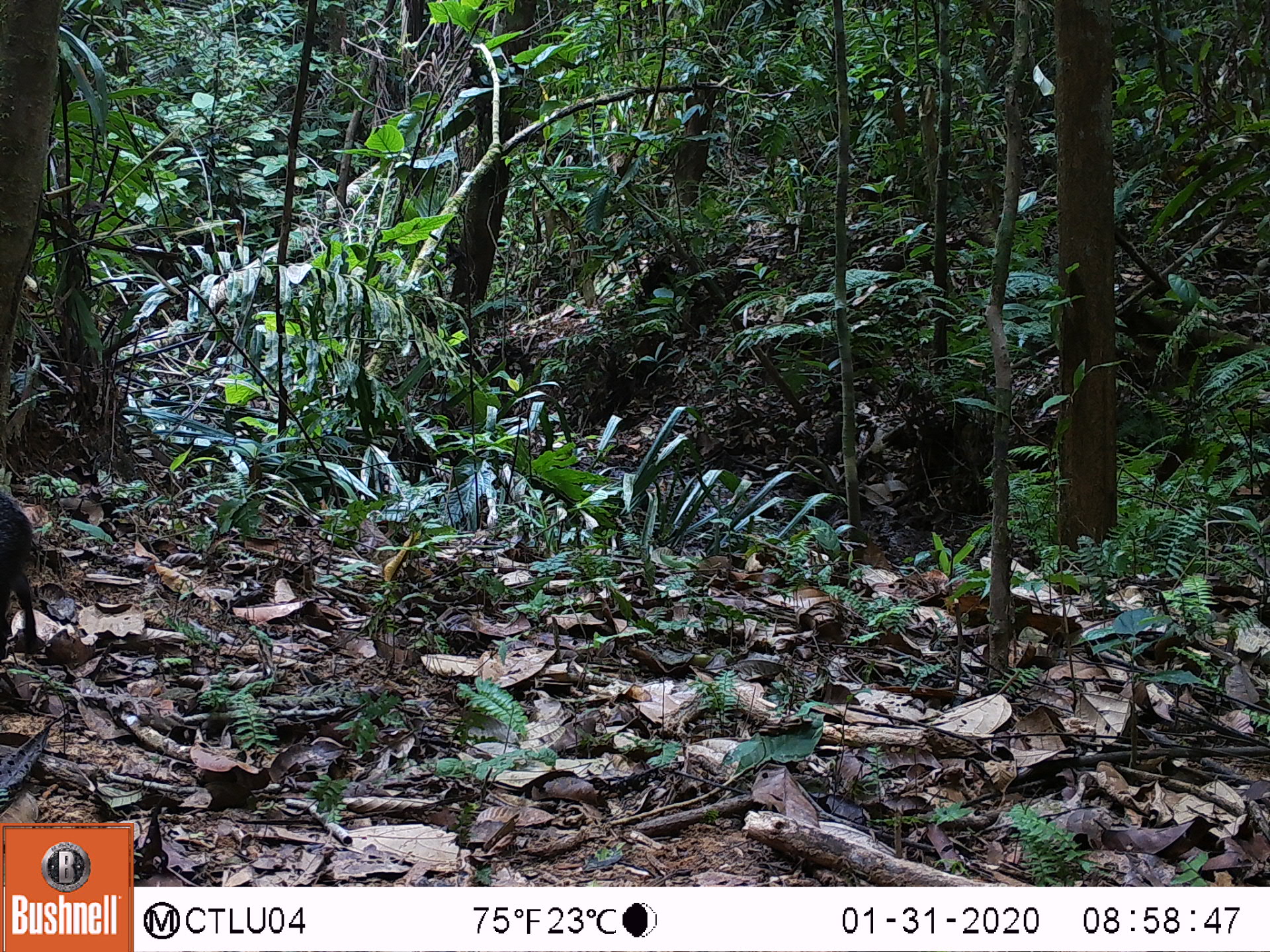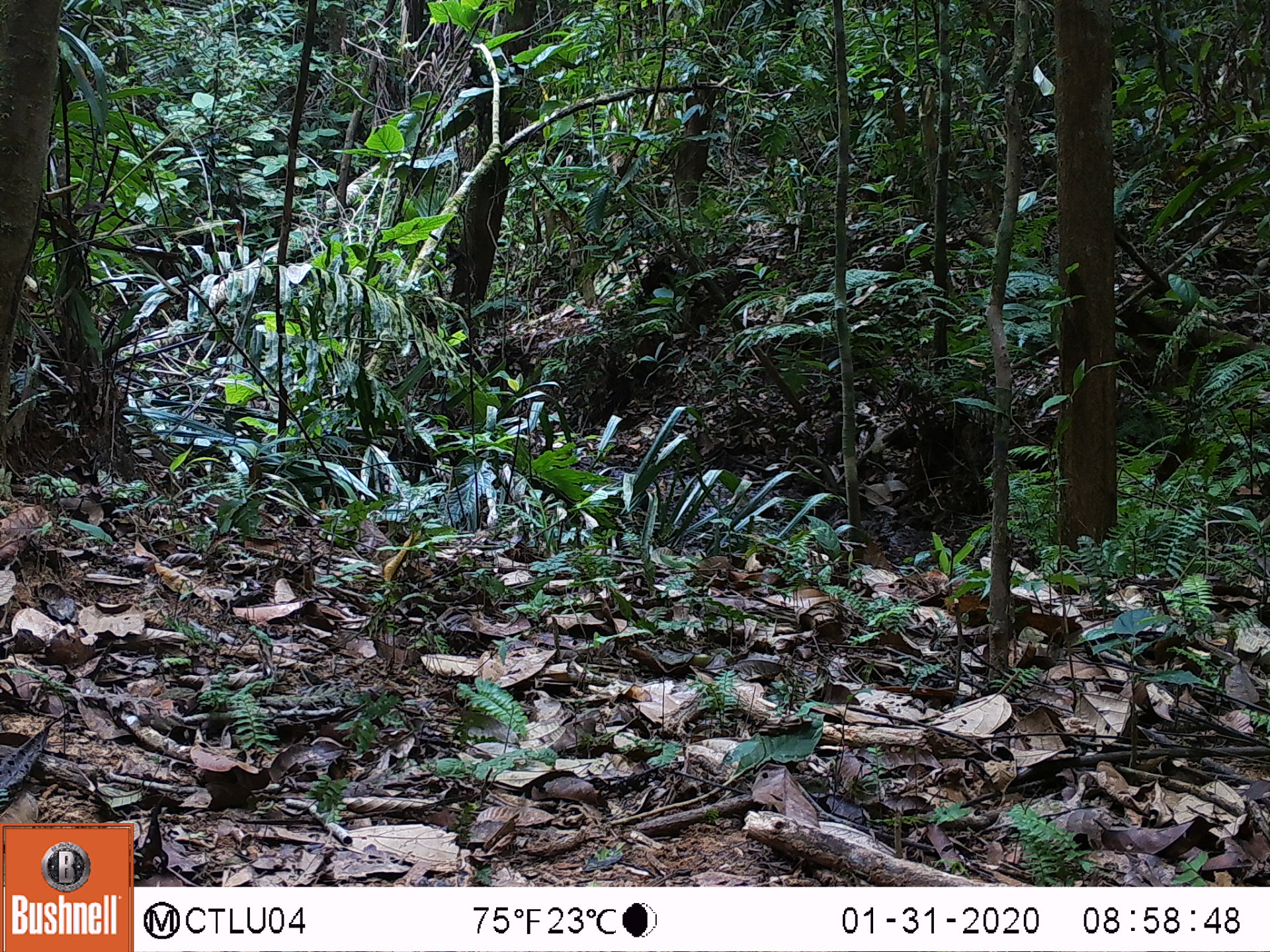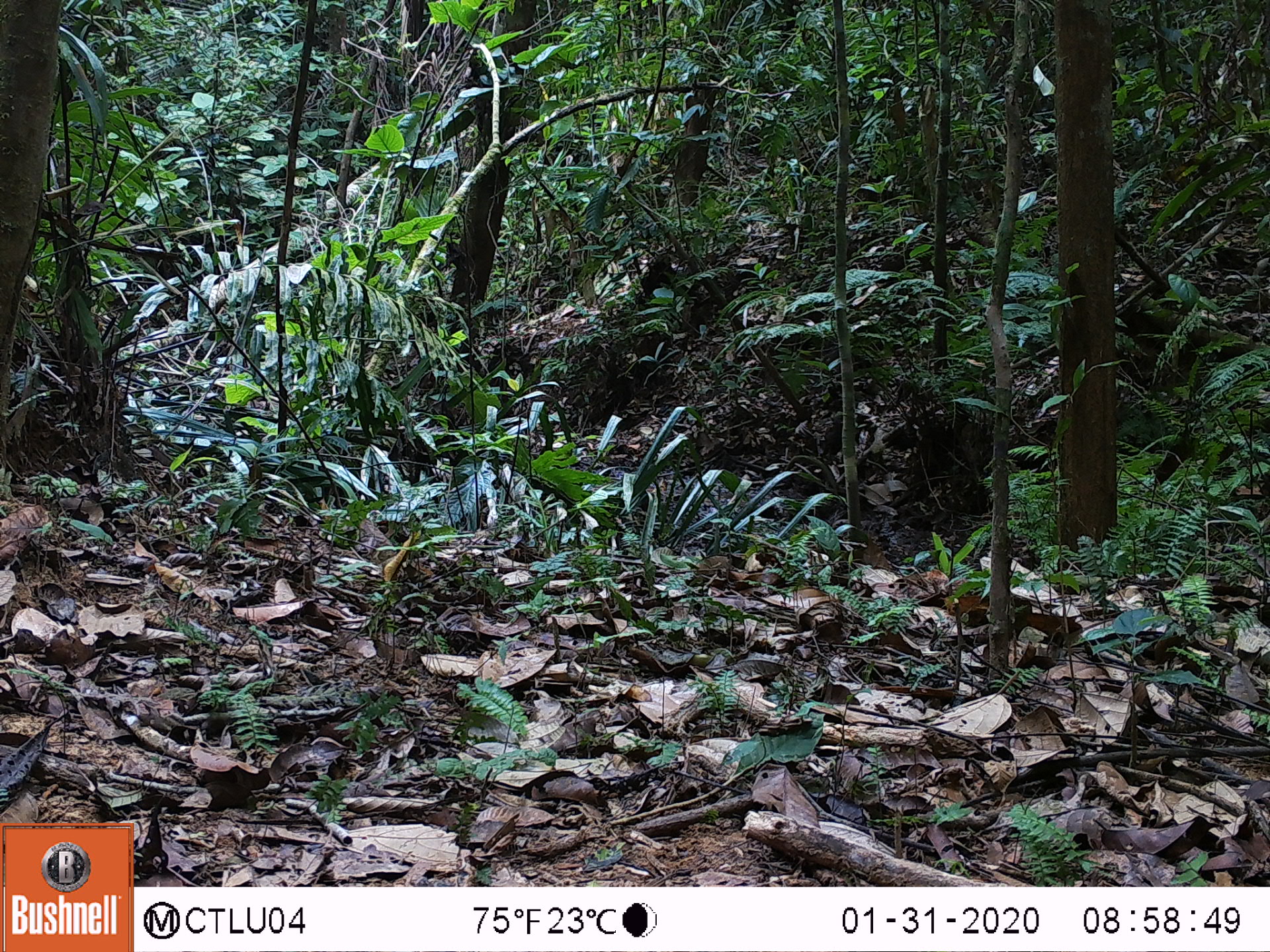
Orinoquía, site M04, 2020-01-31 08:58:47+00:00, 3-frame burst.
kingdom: Animalia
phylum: Chordata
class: Mammalia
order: Rodentia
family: Dasyproctidae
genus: Dasyprocta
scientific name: Dasyprocta fuliginosa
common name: black agouti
Black agouti (Dasyprocta fuliginosa).